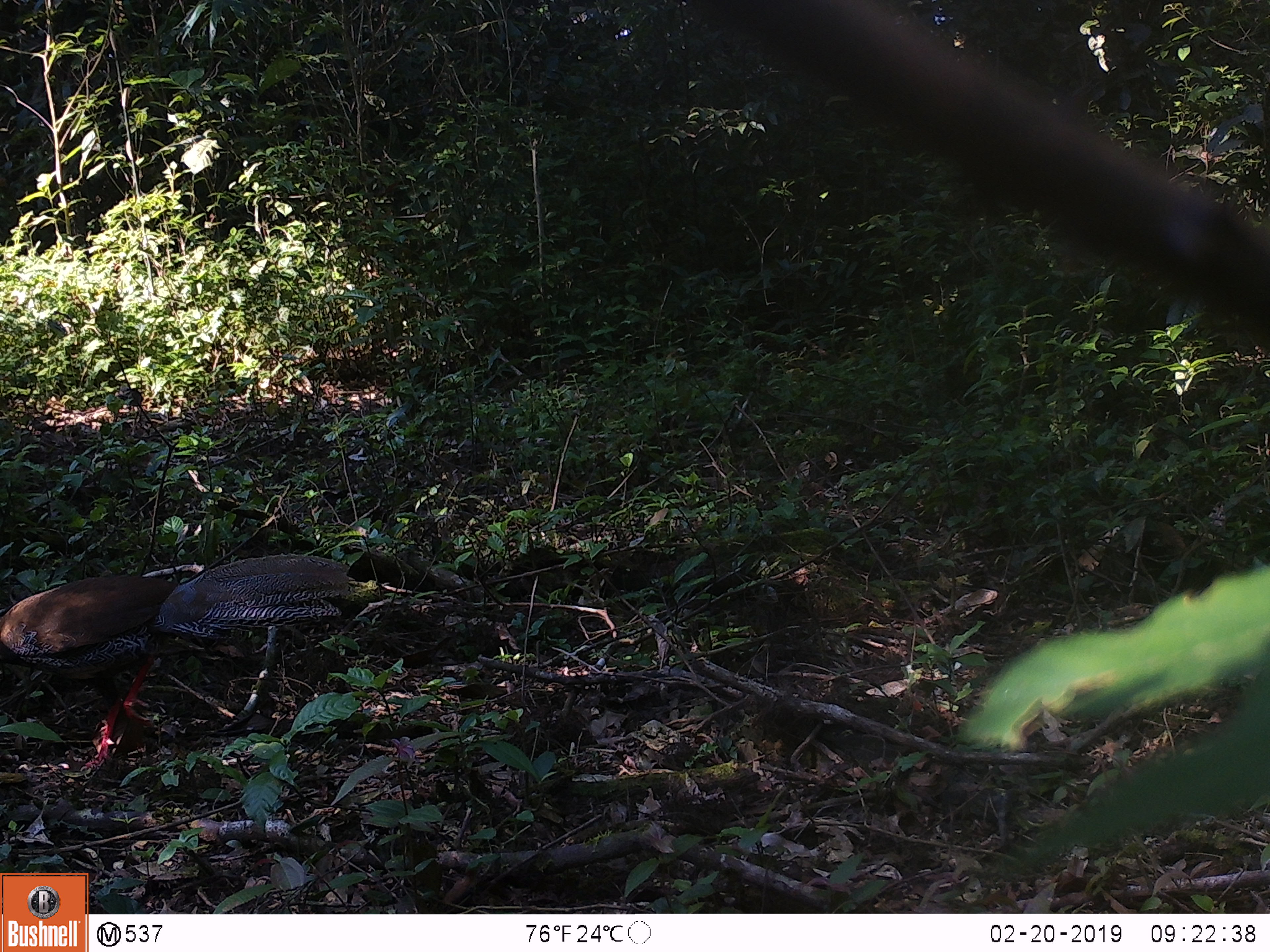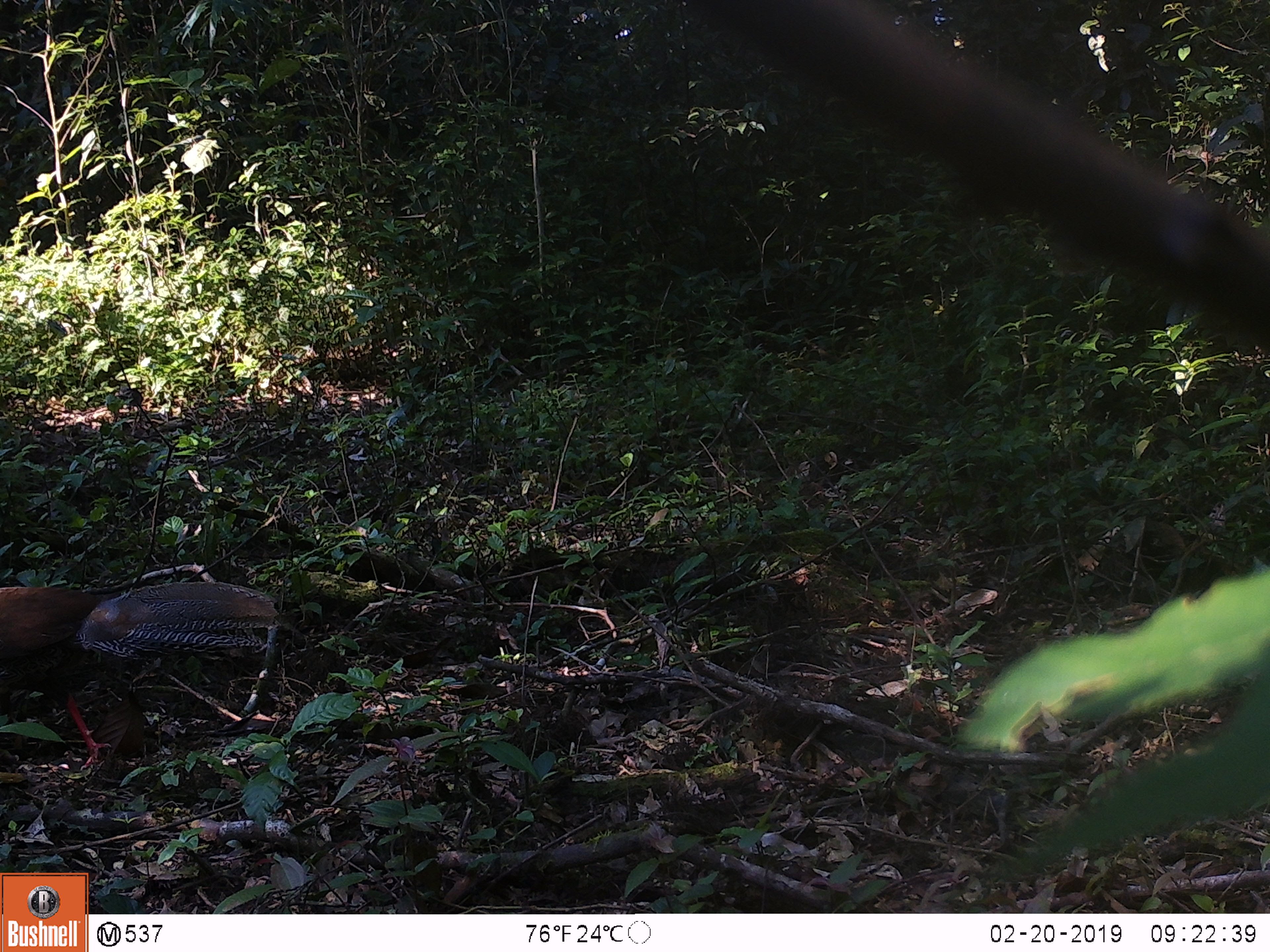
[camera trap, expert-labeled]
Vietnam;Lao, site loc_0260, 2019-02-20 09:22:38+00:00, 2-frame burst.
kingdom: Animalia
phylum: Chordata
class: Aves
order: Galliformes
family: Phasianidae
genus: Lophura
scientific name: Lophura nycthemera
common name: silver pheasant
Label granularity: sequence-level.